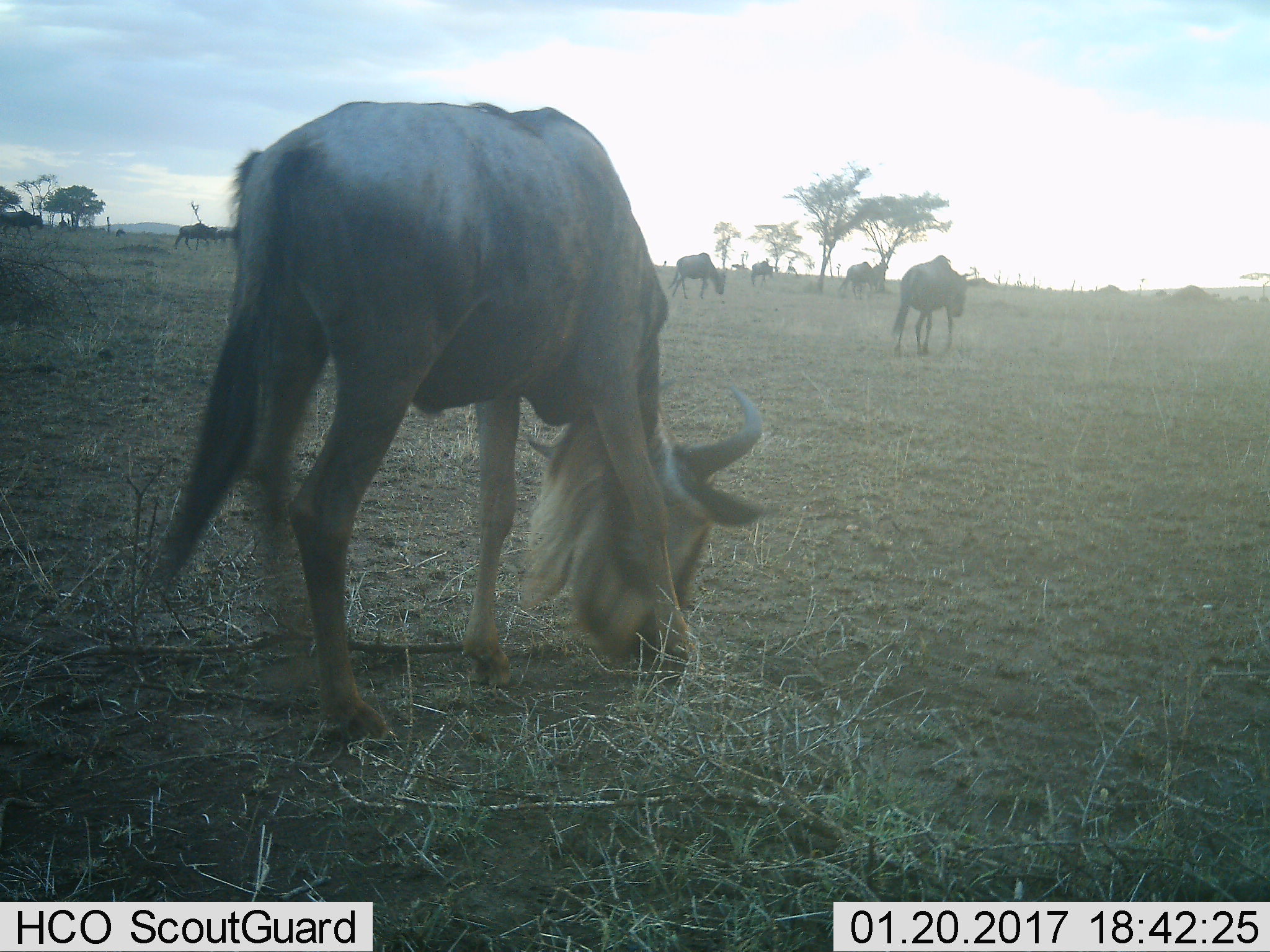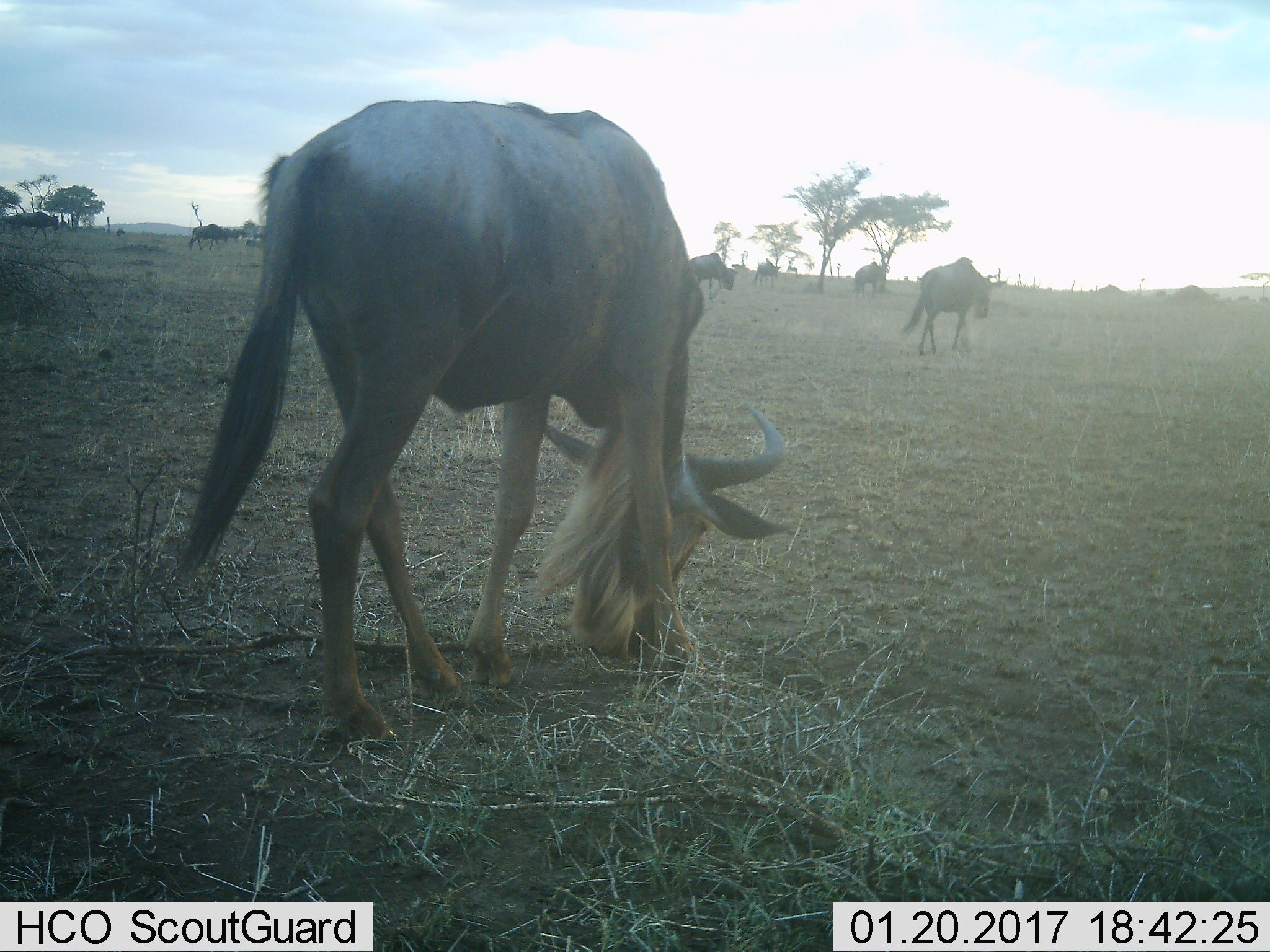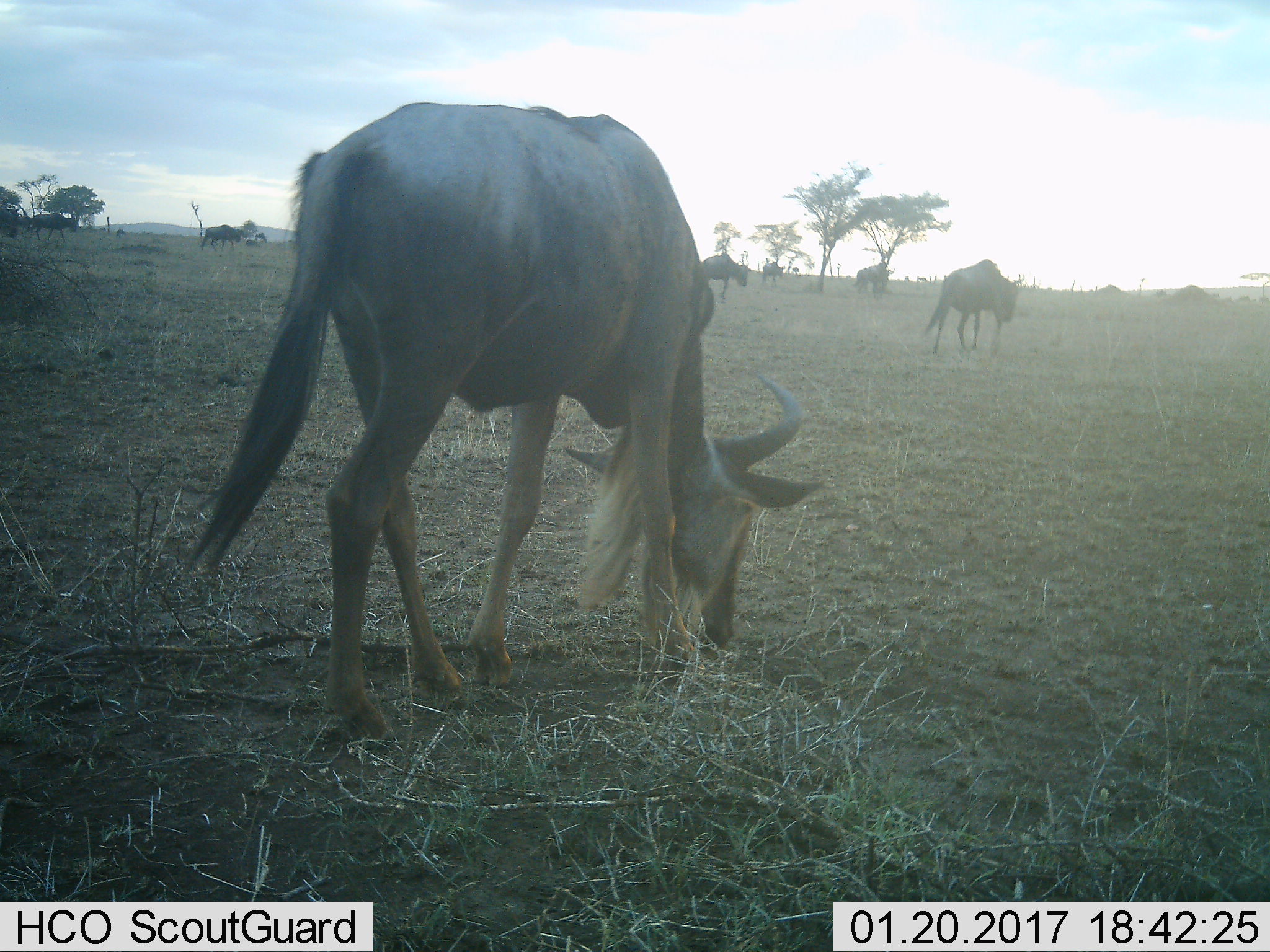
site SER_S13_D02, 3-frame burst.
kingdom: Animalia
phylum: Chordata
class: Mammalia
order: Artiodactyla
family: Bovidae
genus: Connochaetes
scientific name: Connochaetes taurinus taurinus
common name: blue wildebeest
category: wildebeestblue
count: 10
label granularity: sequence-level